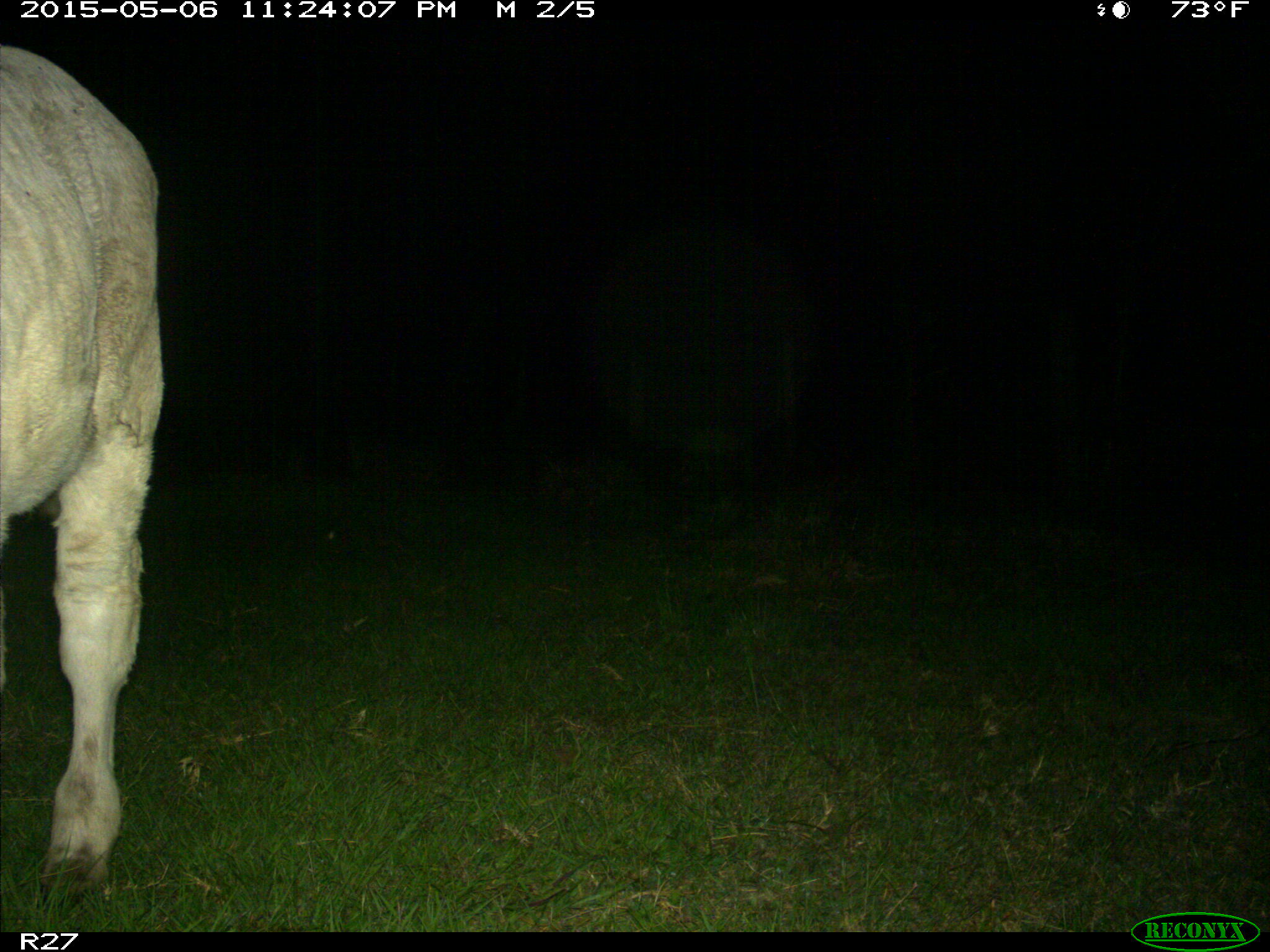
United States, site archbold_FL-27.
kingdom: Animalia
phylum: Chordata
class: Mammalia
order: Artiodactyla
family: Bovidae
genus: Bos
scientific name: Bos taurus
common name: domestic cow